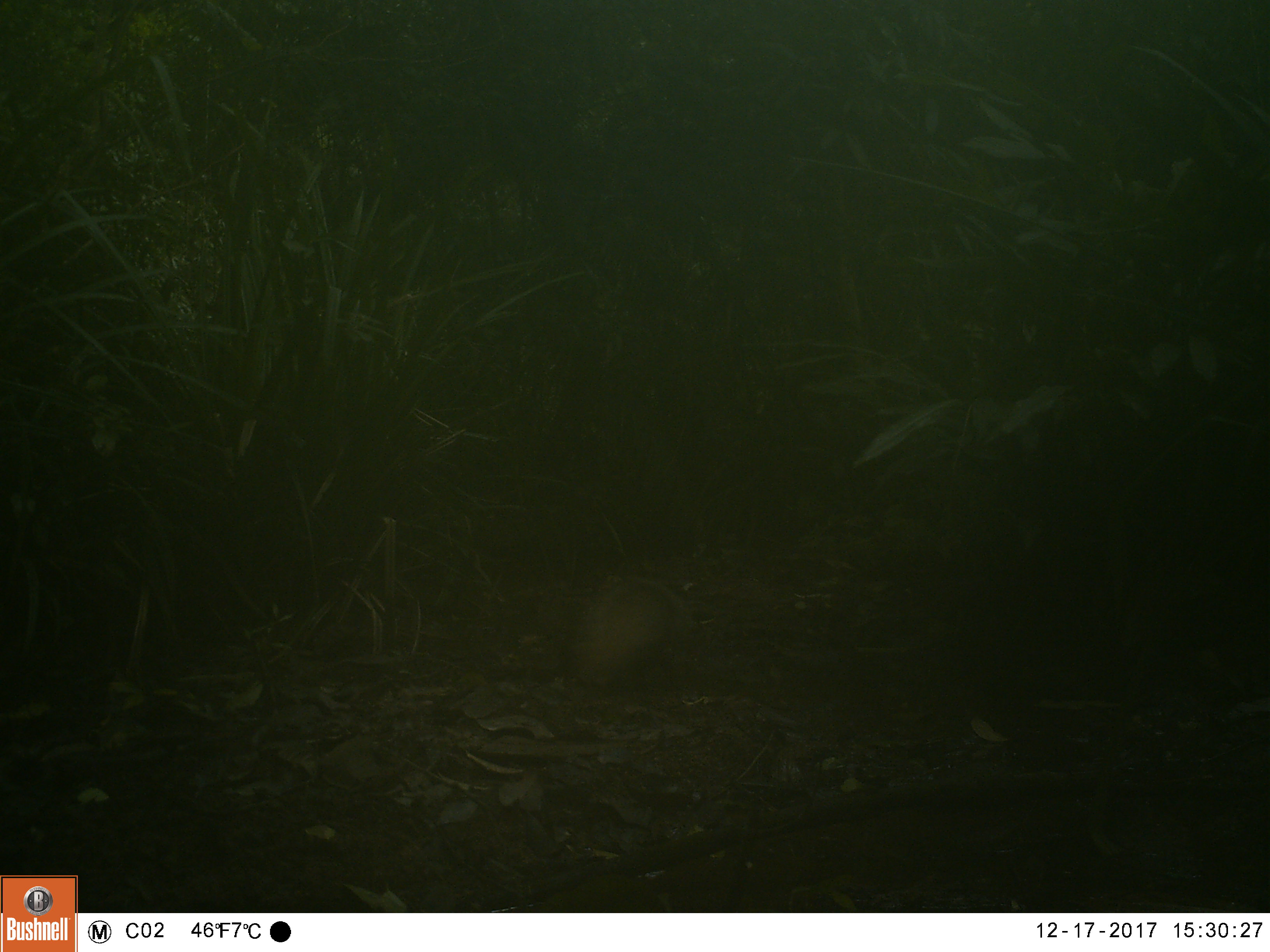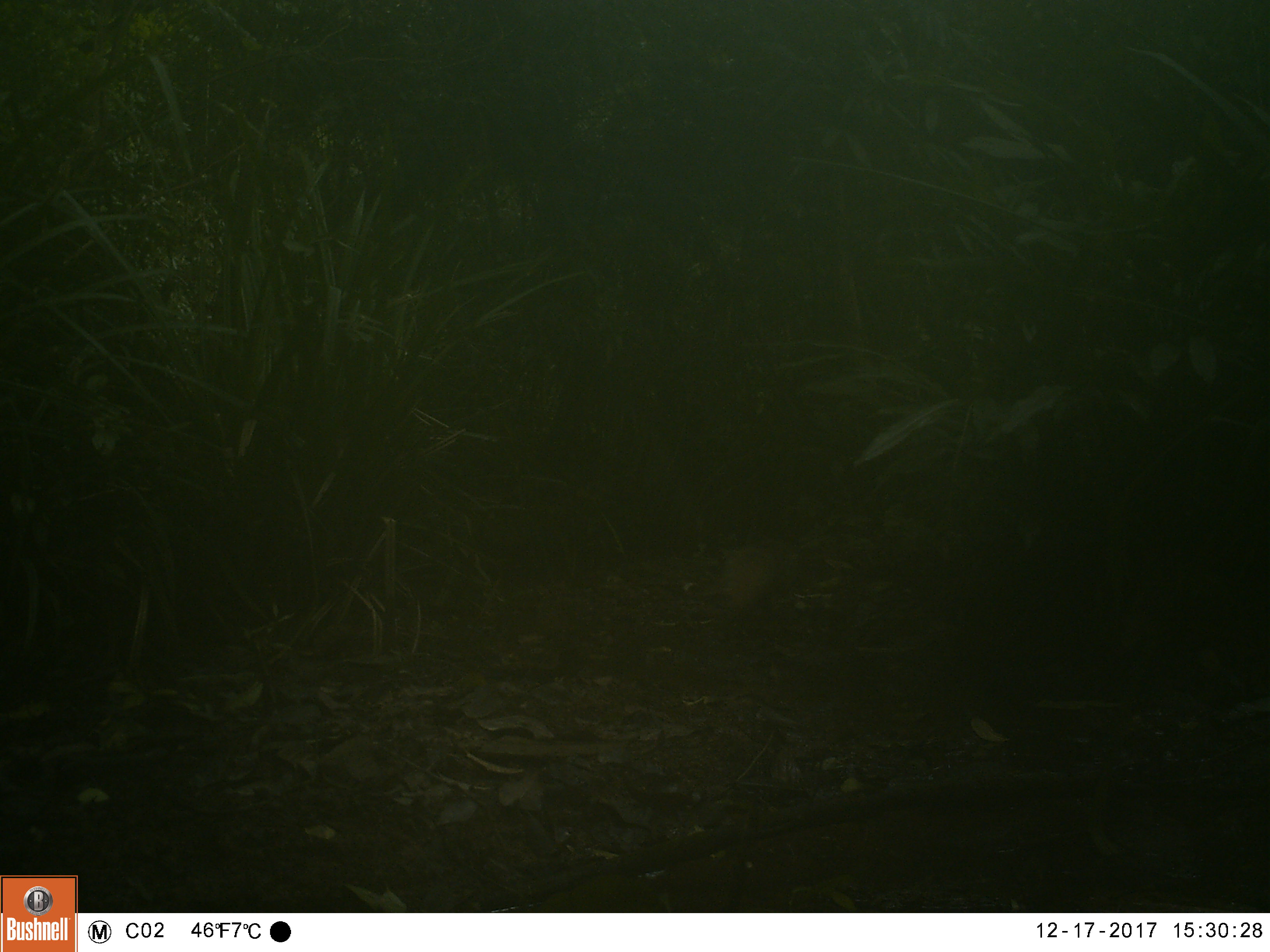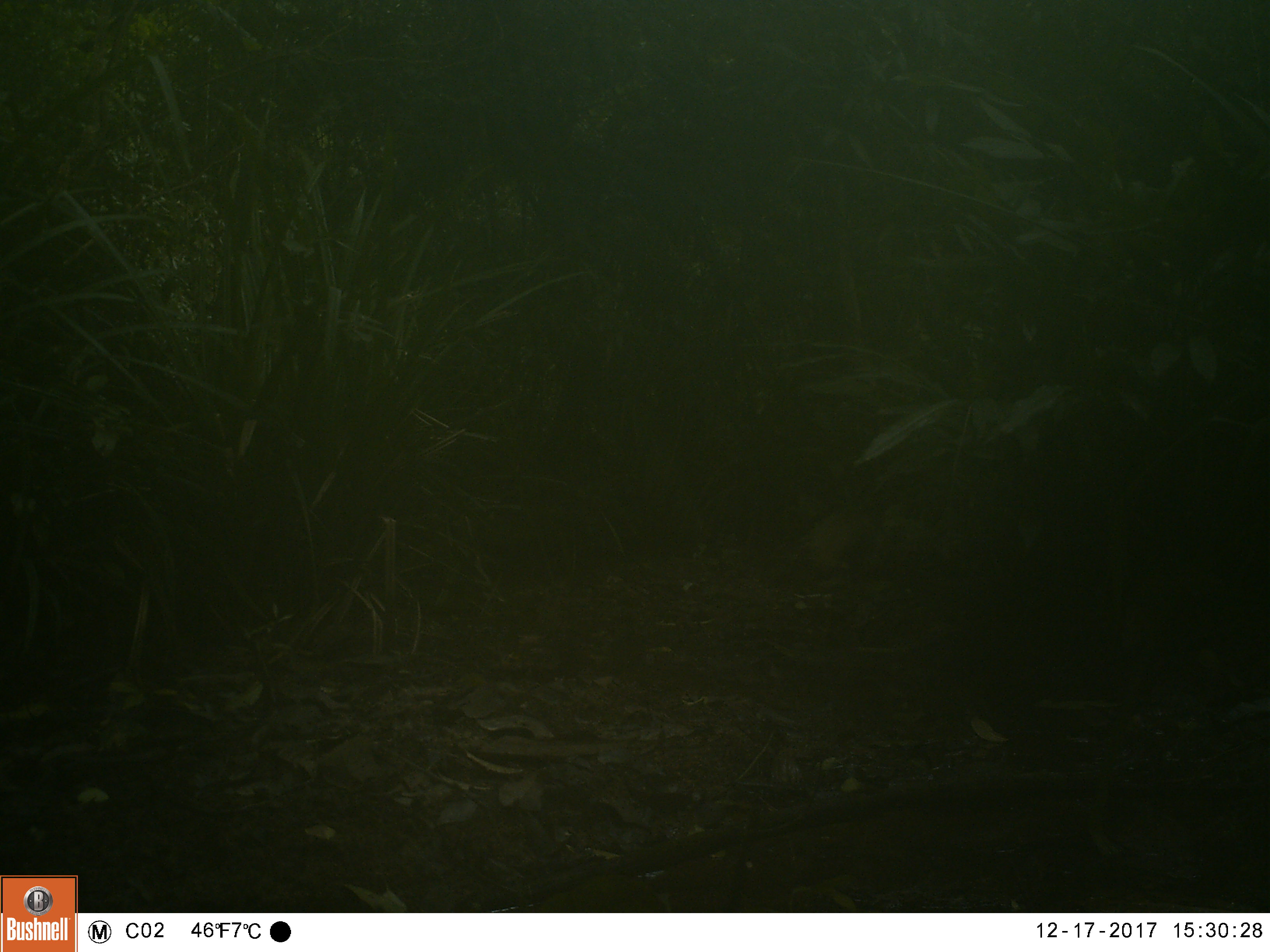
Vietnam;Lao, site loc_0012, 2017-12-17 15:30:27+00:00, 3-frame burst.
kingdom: Animalia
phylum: Chordata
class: Mammalia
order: Carnivora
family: Herpestidae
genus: Urva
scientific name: Urva urva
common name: crab-eating mongoose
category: crab eating mongoose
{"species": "crab eating mongoose (crab-eating mongoose) (Urva urva)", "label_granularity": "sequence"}